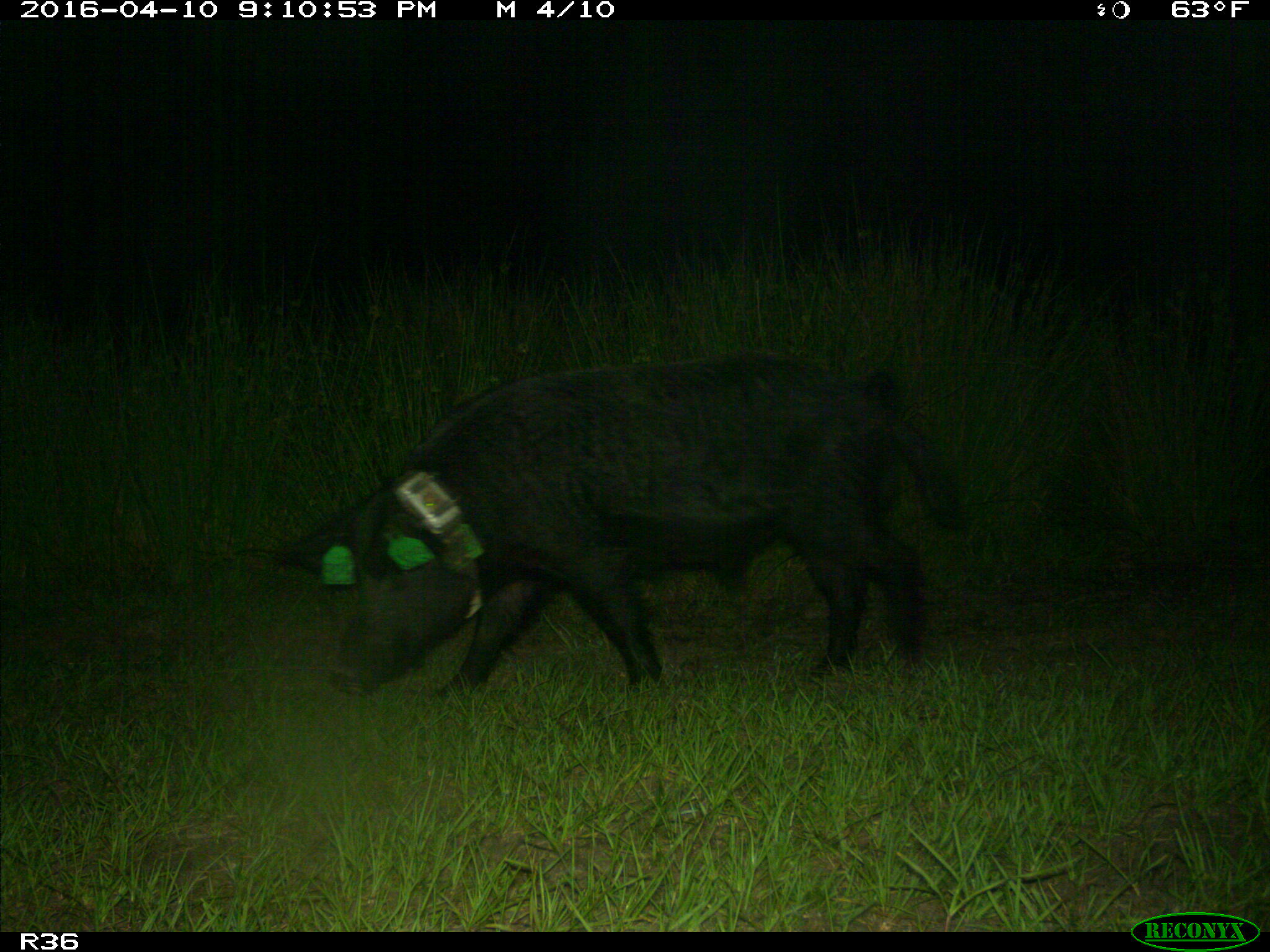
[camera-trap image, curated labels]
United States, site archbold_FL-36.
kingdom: Animalia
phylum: Chordata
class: Mammalia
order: Artiodactyla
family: Suidae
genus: Sus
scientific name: Sus scrofa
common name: wild boar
Sus scrofa (wild boar).